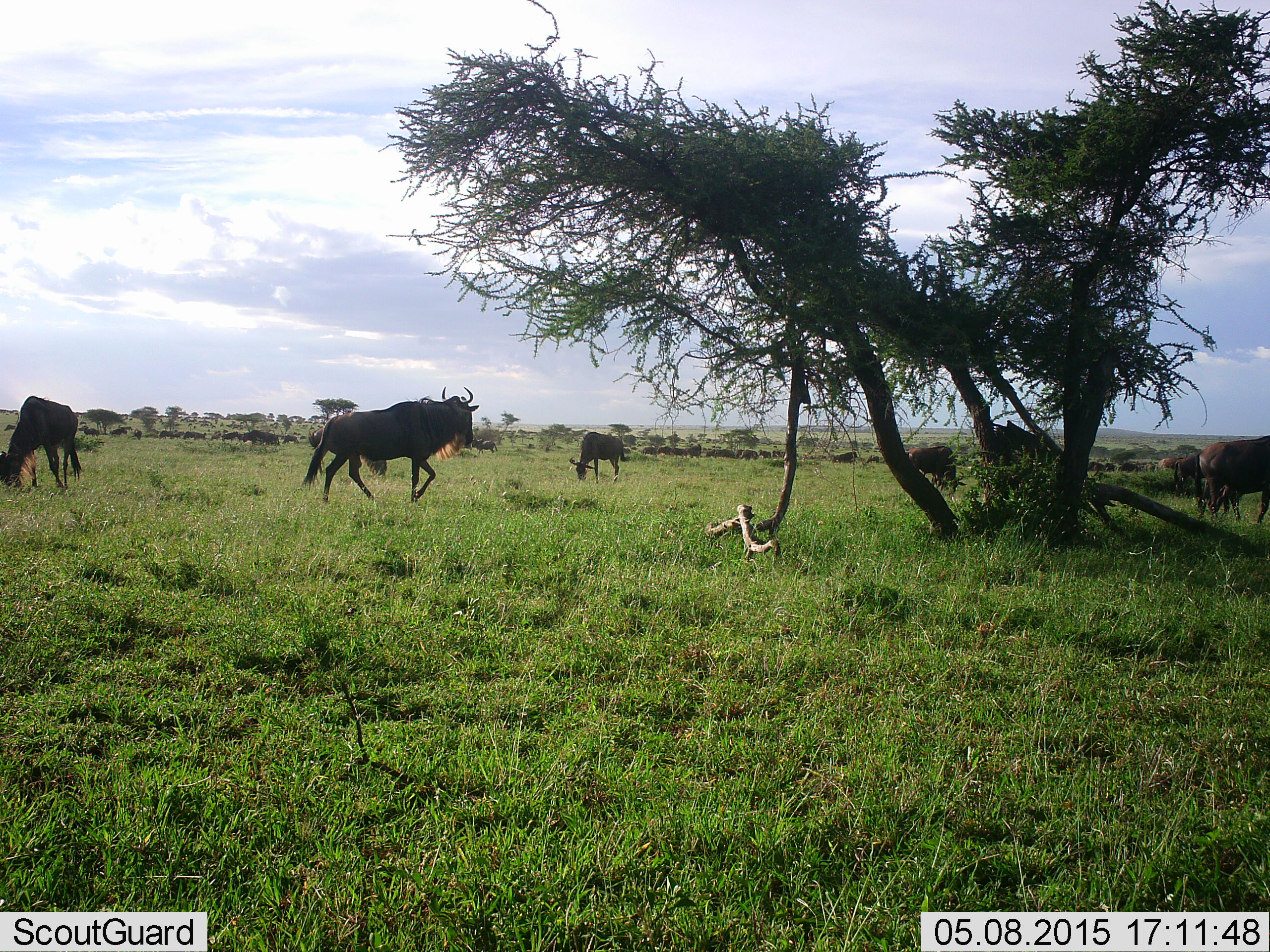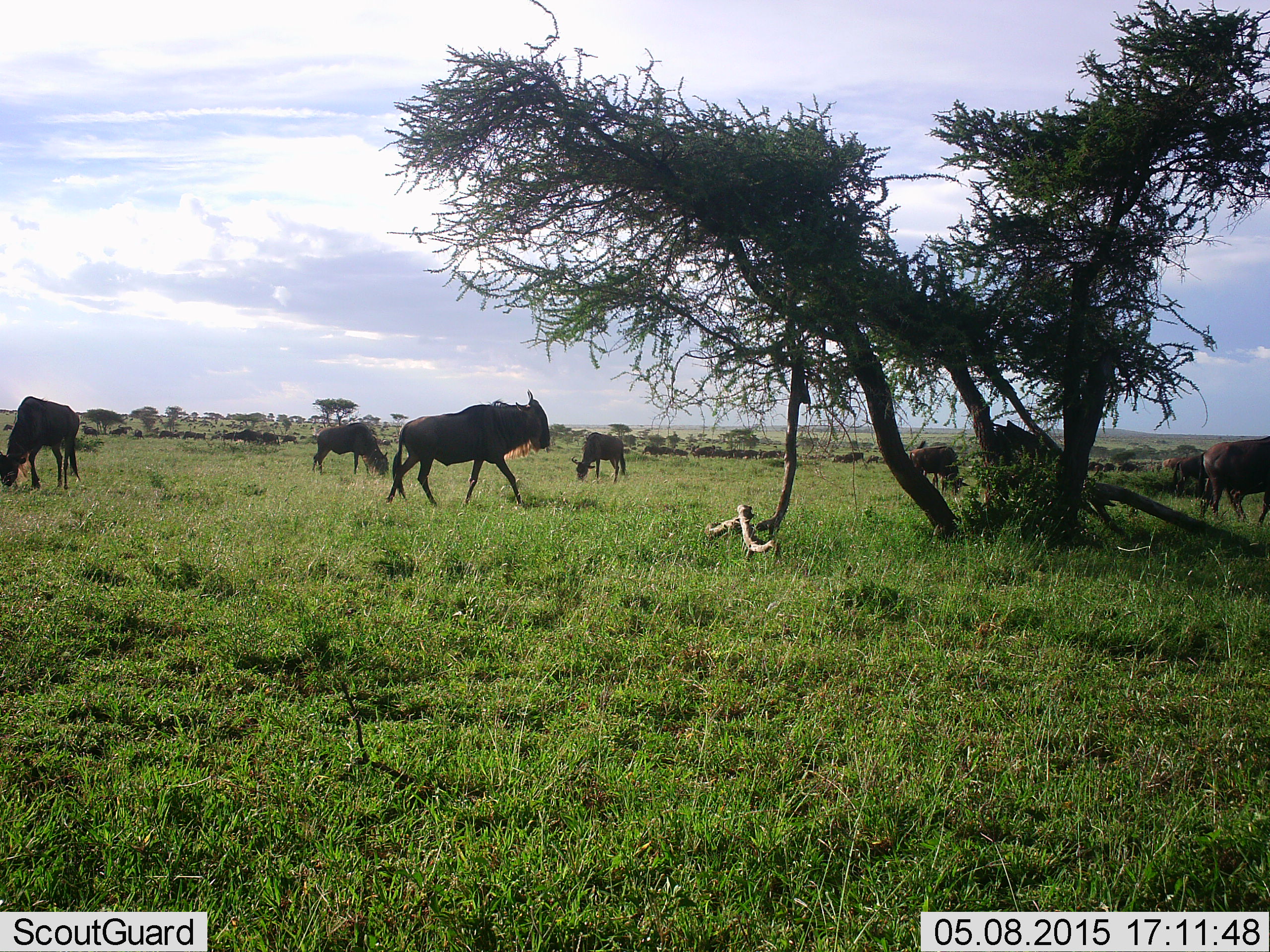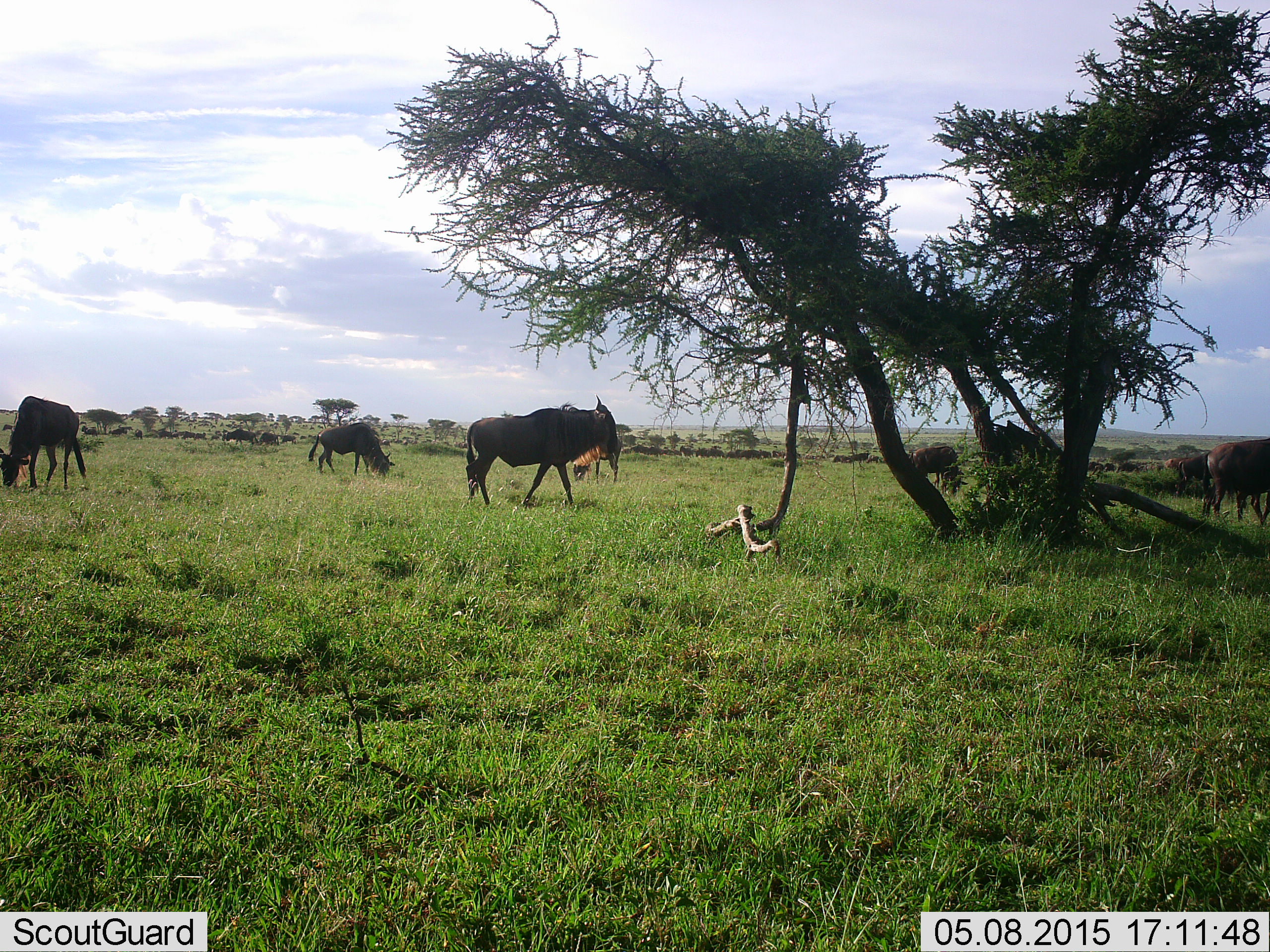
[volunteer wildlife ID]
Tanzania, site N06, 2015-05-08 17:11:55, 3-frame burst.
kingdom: Animalia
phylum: Chordata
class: Mammalia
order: Artiodactyla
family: Bovidae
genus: Connochaetes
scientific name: Connochaetes taurinus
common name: blue wildebeest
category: wildebeest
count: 11-50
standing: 70%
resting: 0%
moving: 80%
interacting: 0%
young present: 0%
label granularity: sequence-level